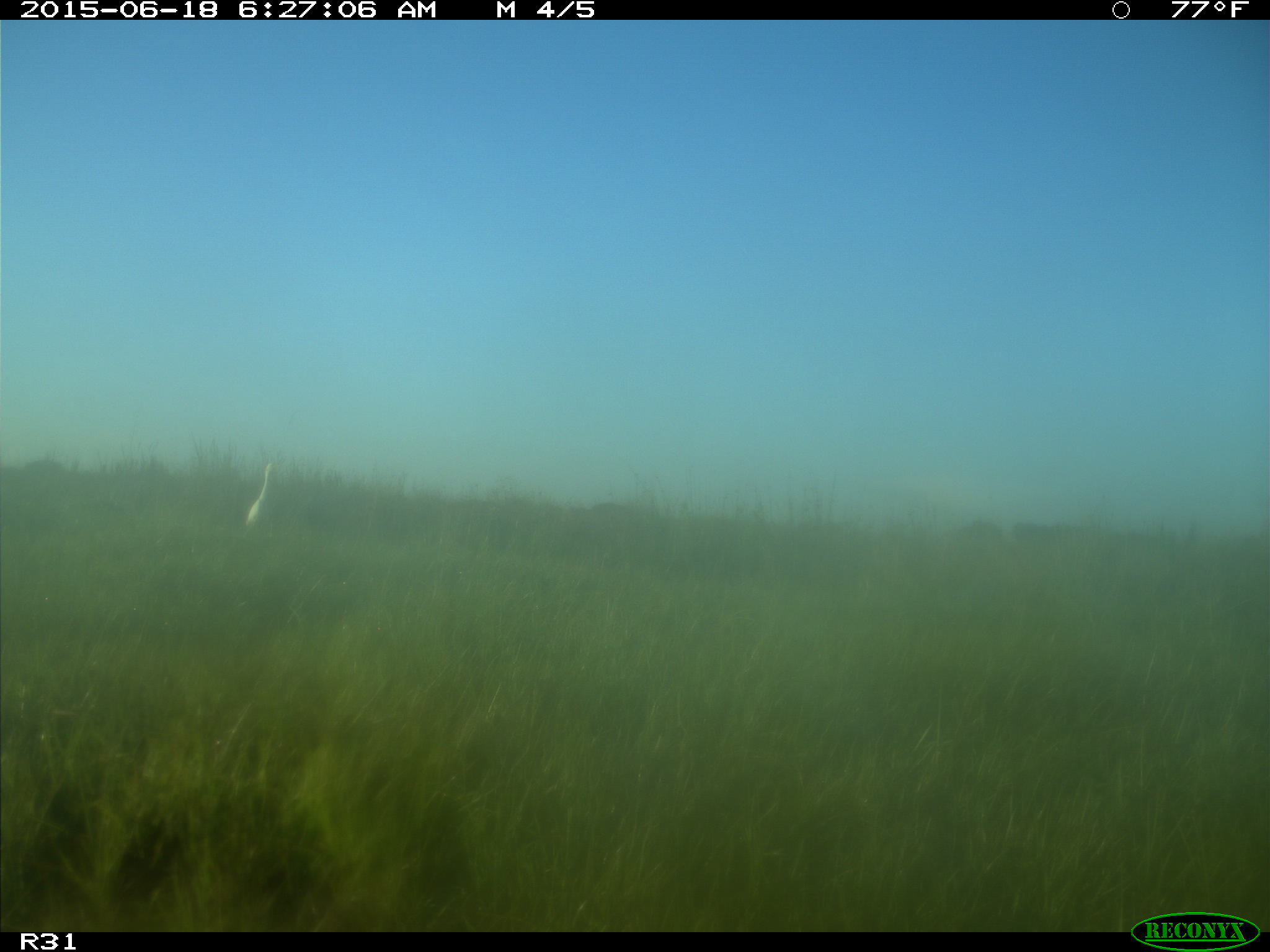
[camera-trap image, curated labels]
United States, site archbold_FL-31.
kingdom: Animalia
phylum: Chordata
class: Aves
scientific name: Aves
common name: birds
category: unidentified bird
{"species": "unidentified bird (birds) (Aves)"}